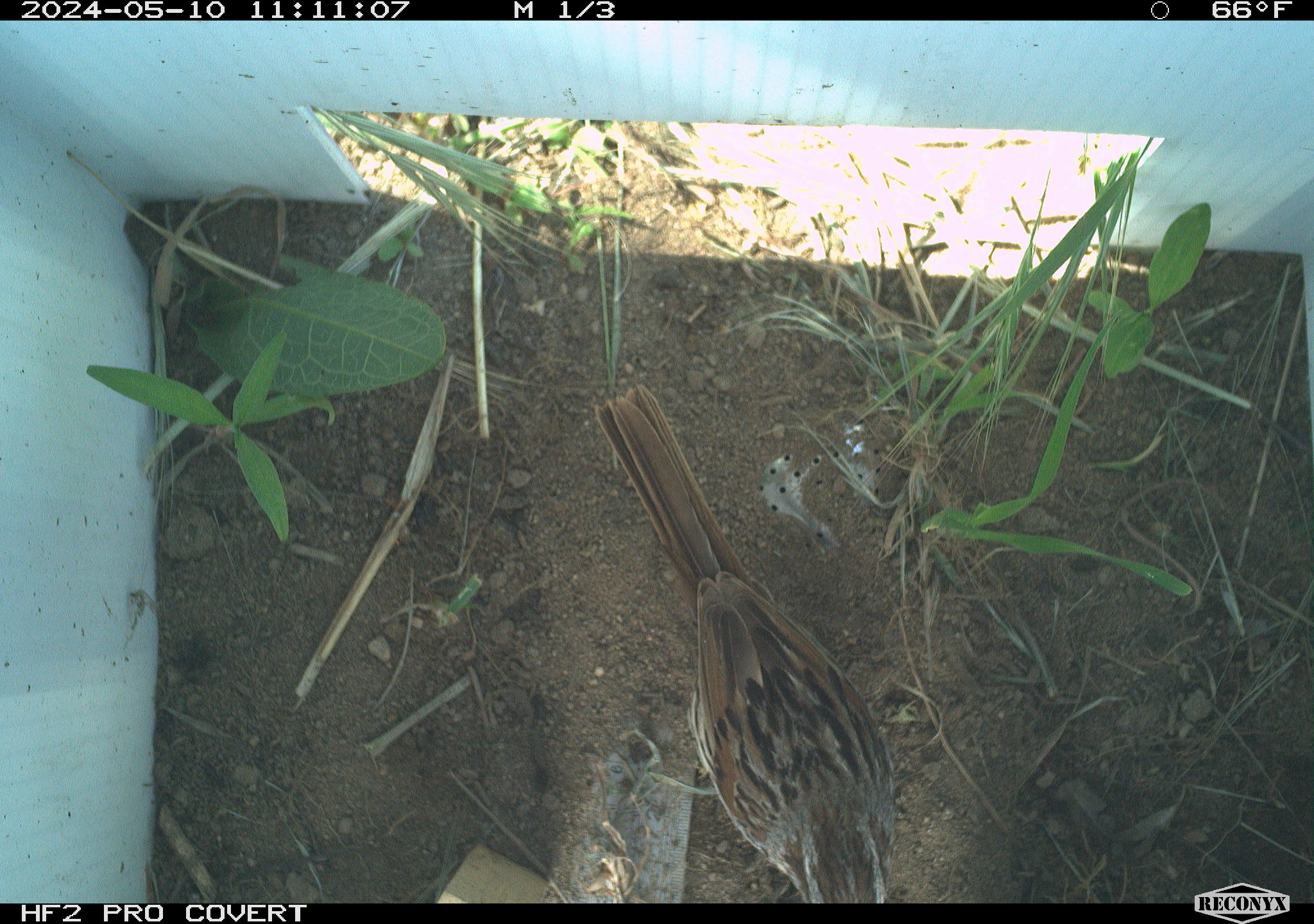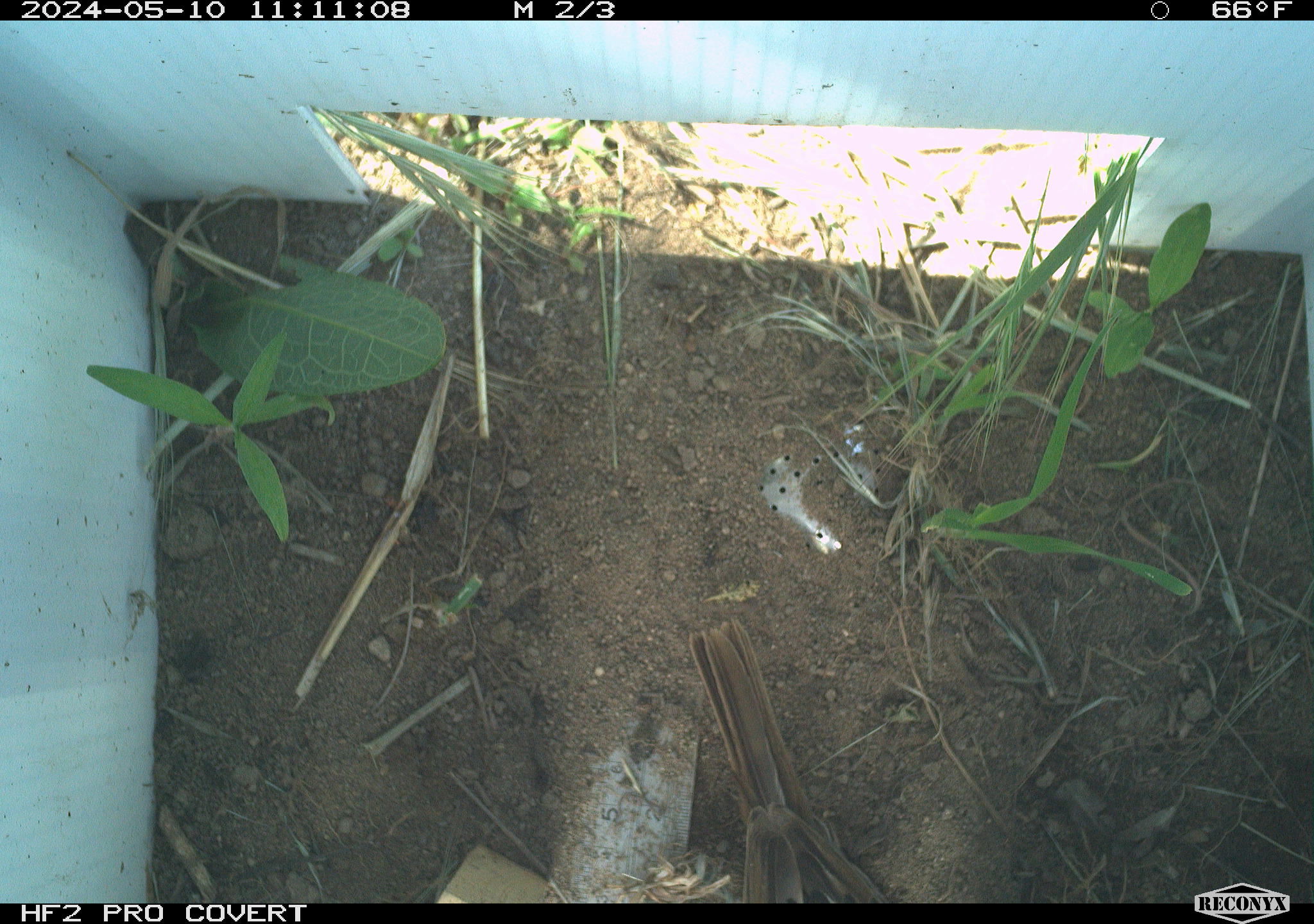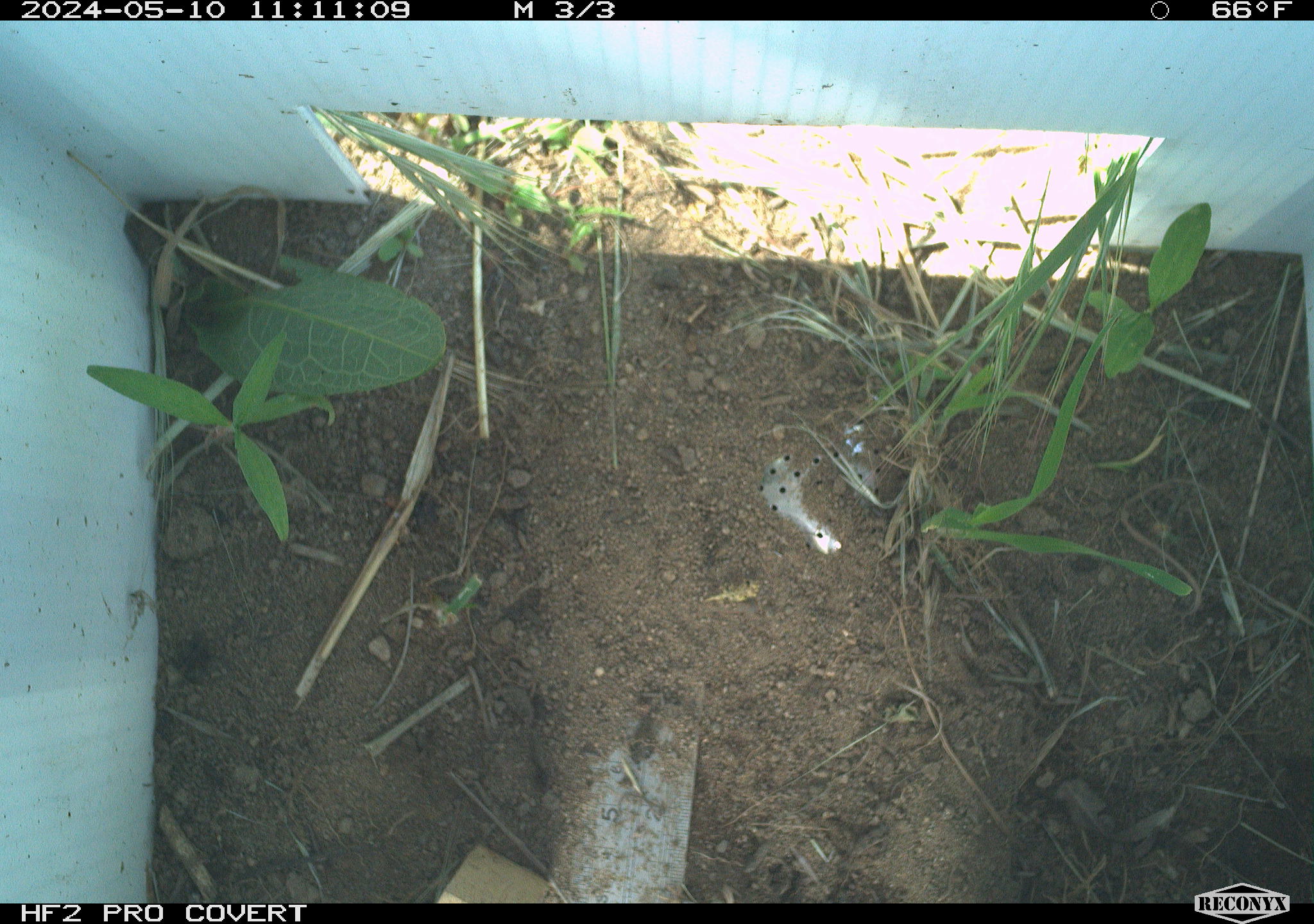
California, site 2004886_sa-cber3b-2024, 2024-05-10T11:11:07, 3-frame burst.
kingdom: Animalia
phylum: Chordata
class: Aves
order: Passeriformes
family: Passerellidae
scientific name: Passerellidae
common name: new world sparrows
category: passerellidae family